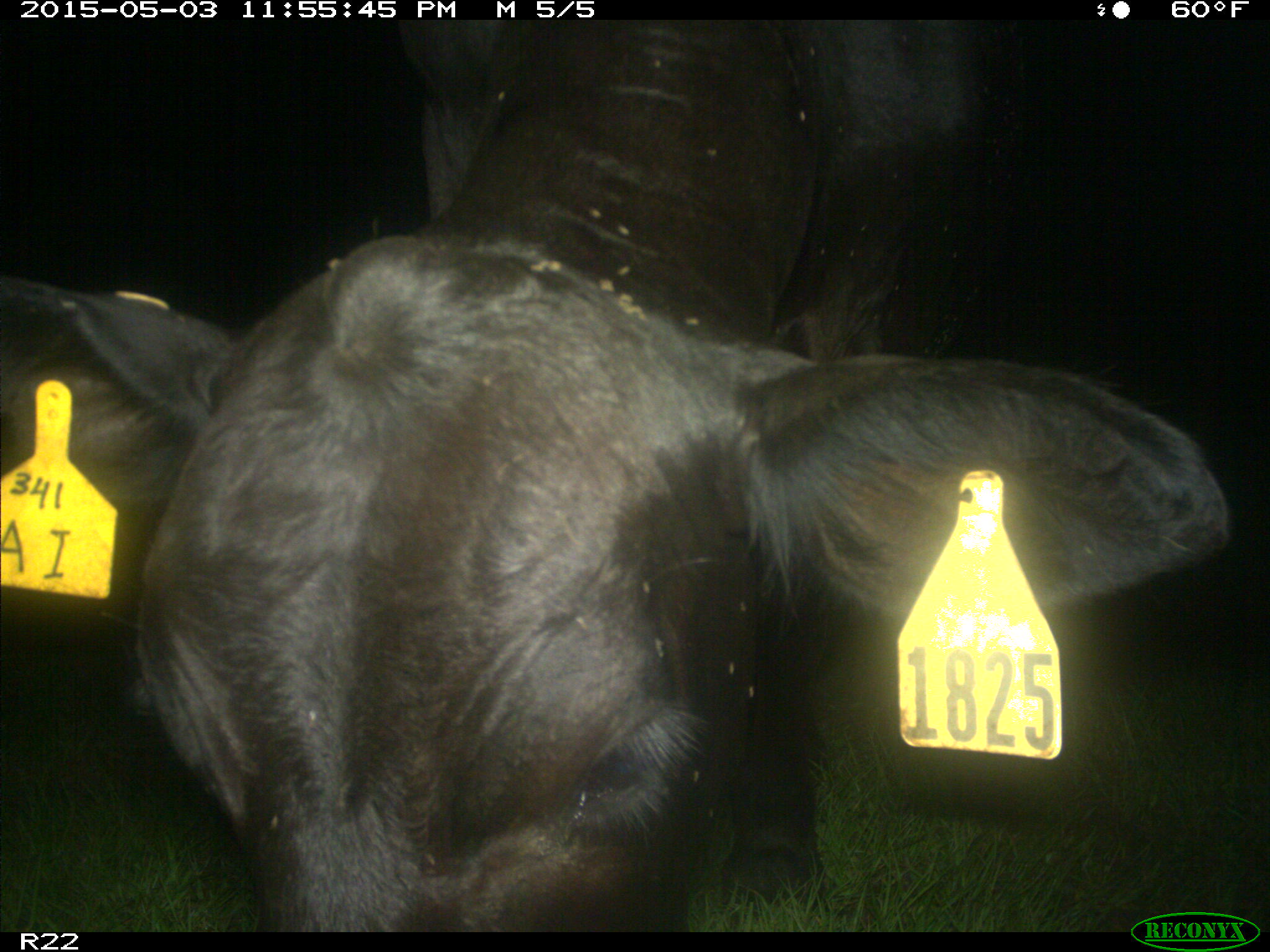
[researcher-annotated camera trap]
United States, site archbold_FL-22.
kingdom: Animalia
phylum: Chordata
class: Mammalia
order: Artiodactyla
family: Bovidae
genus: Bos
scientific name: Bos taurus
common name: domestic cow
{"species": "Bos taurus (domestic cow)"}